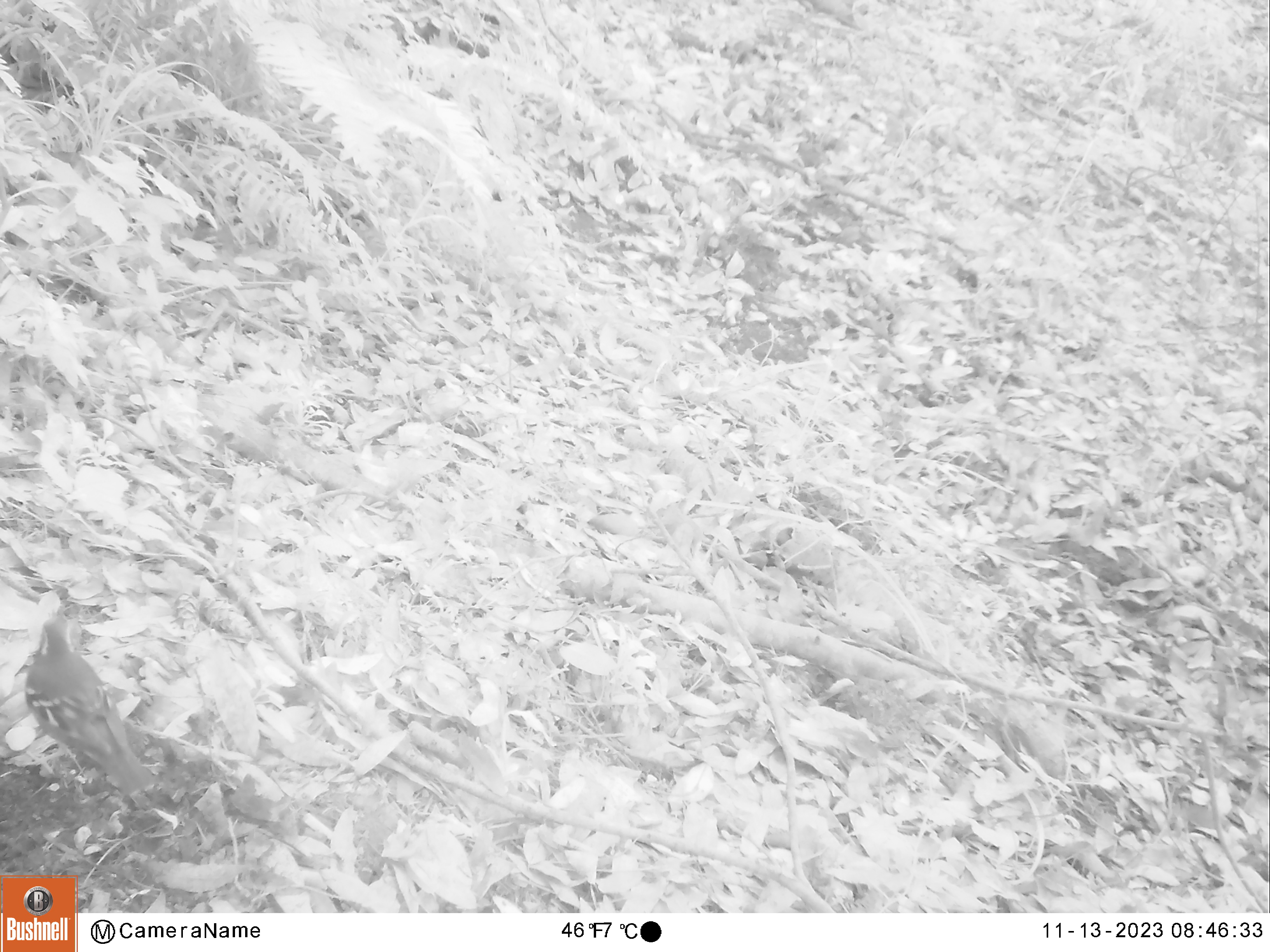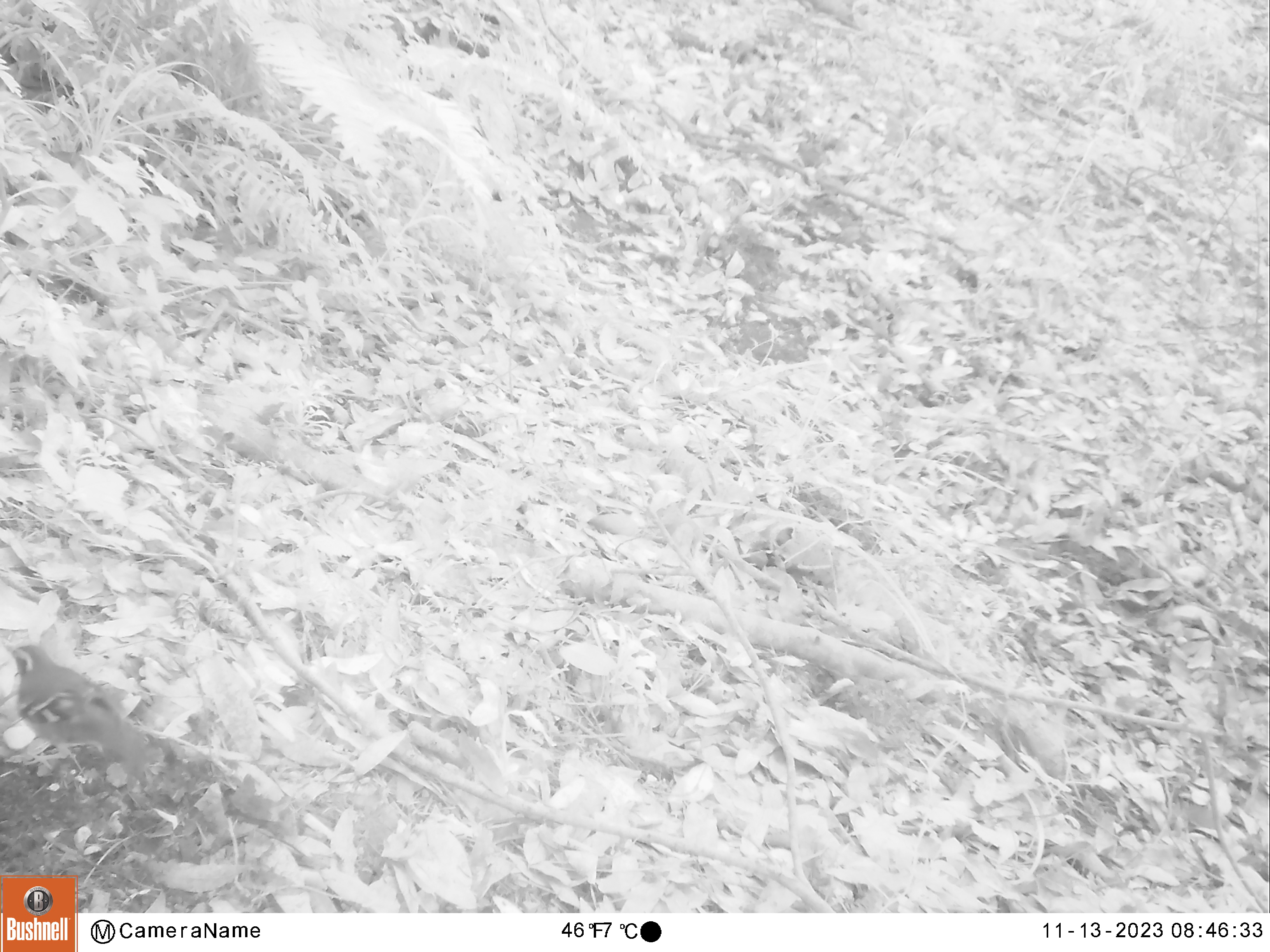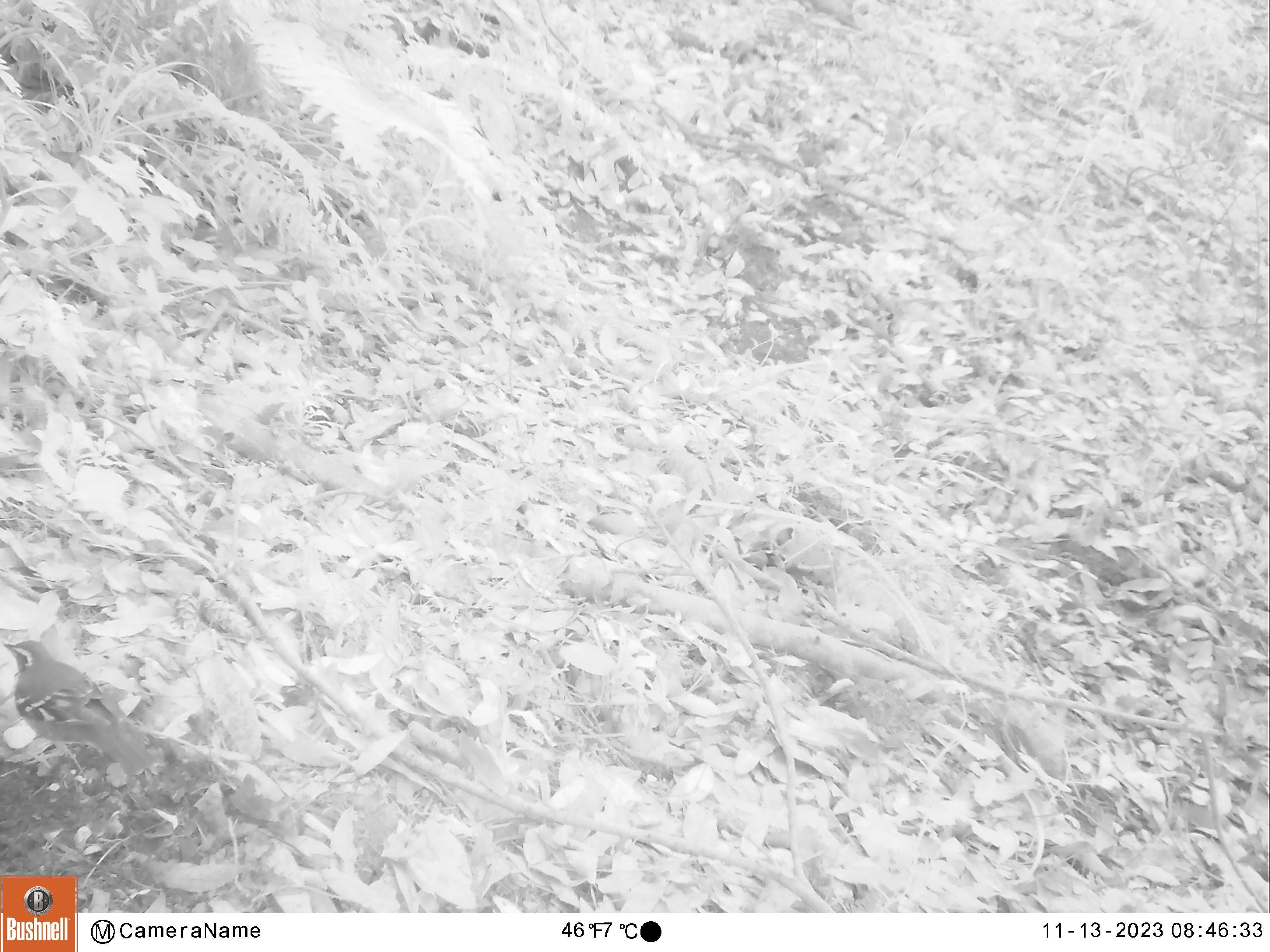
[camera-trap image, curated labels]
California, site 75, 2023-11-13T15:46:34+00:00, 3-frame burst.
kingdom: Animalia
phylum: Chordata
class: Aves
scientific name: Aves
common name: bird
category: unknown bird